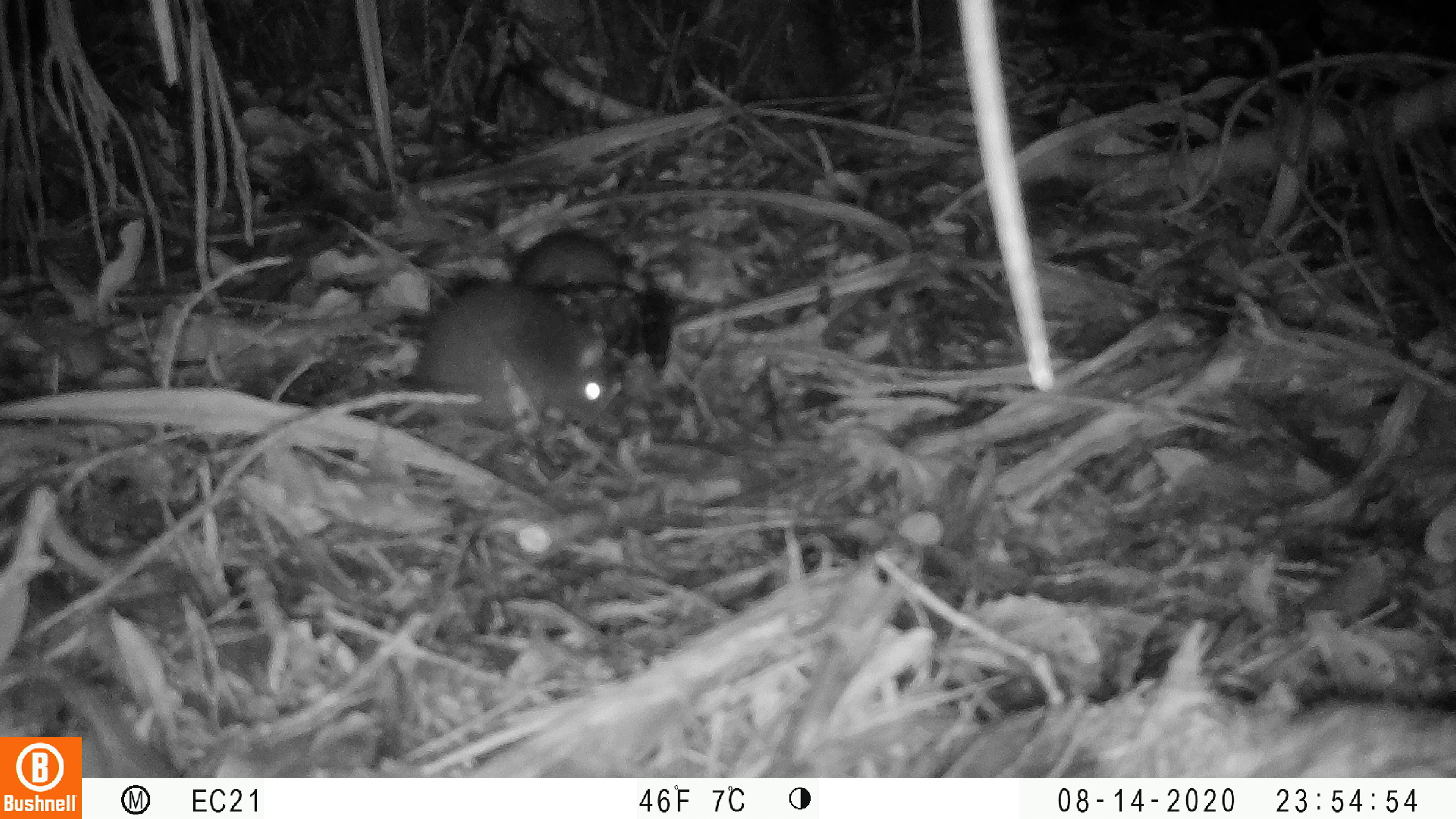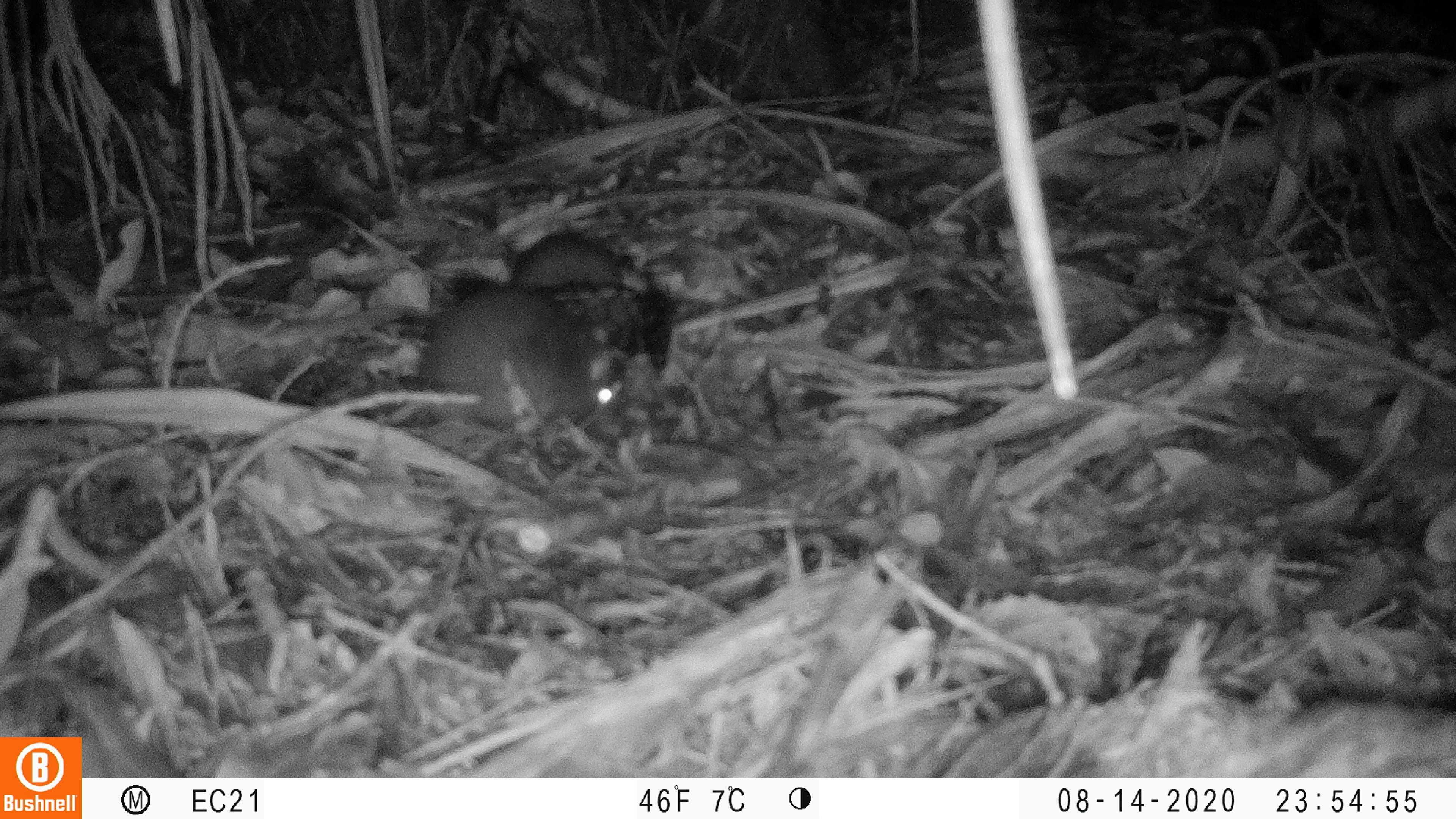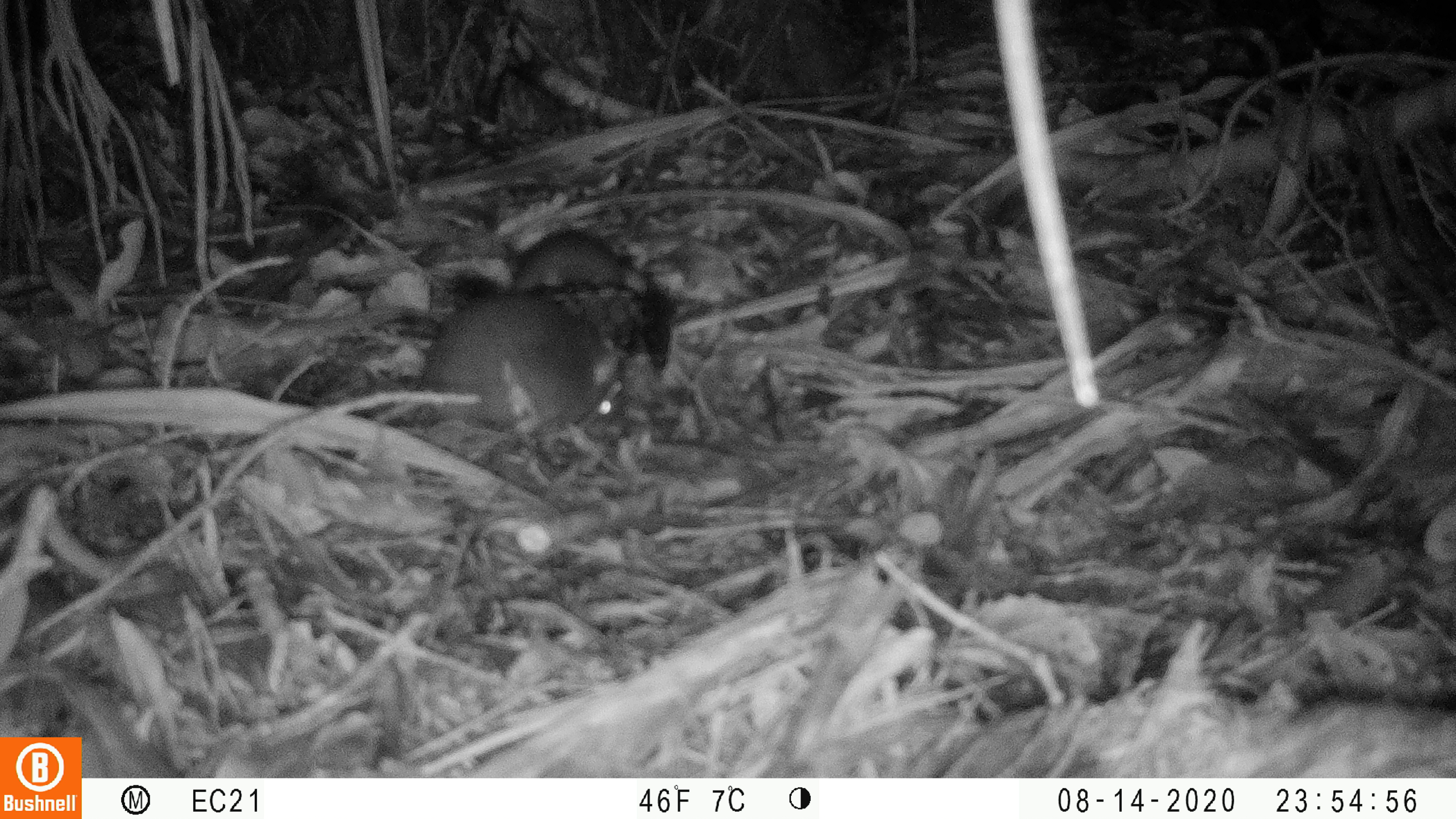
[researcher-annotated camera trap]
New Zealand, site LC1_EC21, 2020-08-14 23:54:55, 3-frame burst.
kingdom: Animalia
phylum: Chordata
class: Mammalia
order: Rodentia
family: Muridae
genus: Rattus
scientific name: Rattus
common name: rat